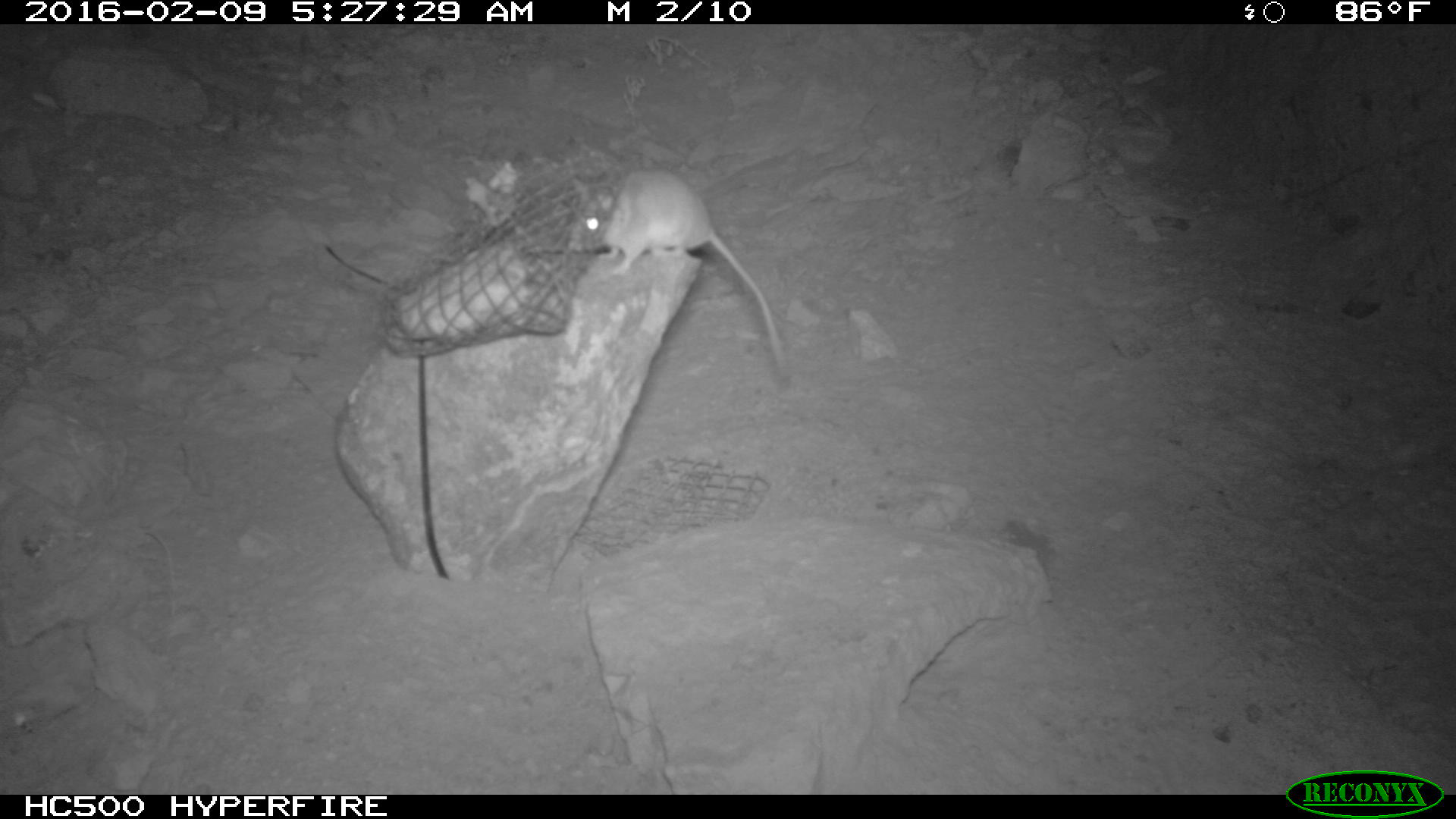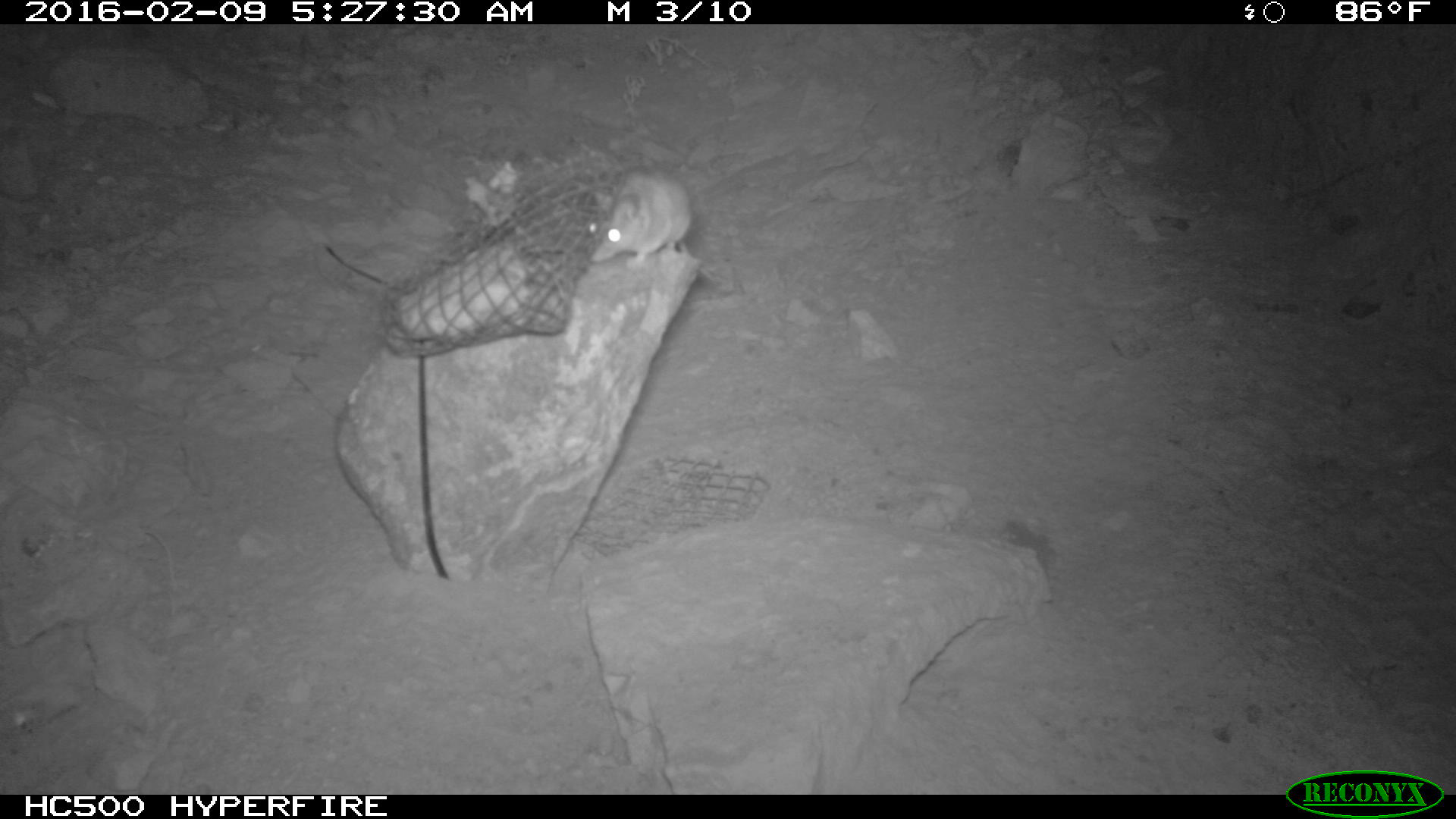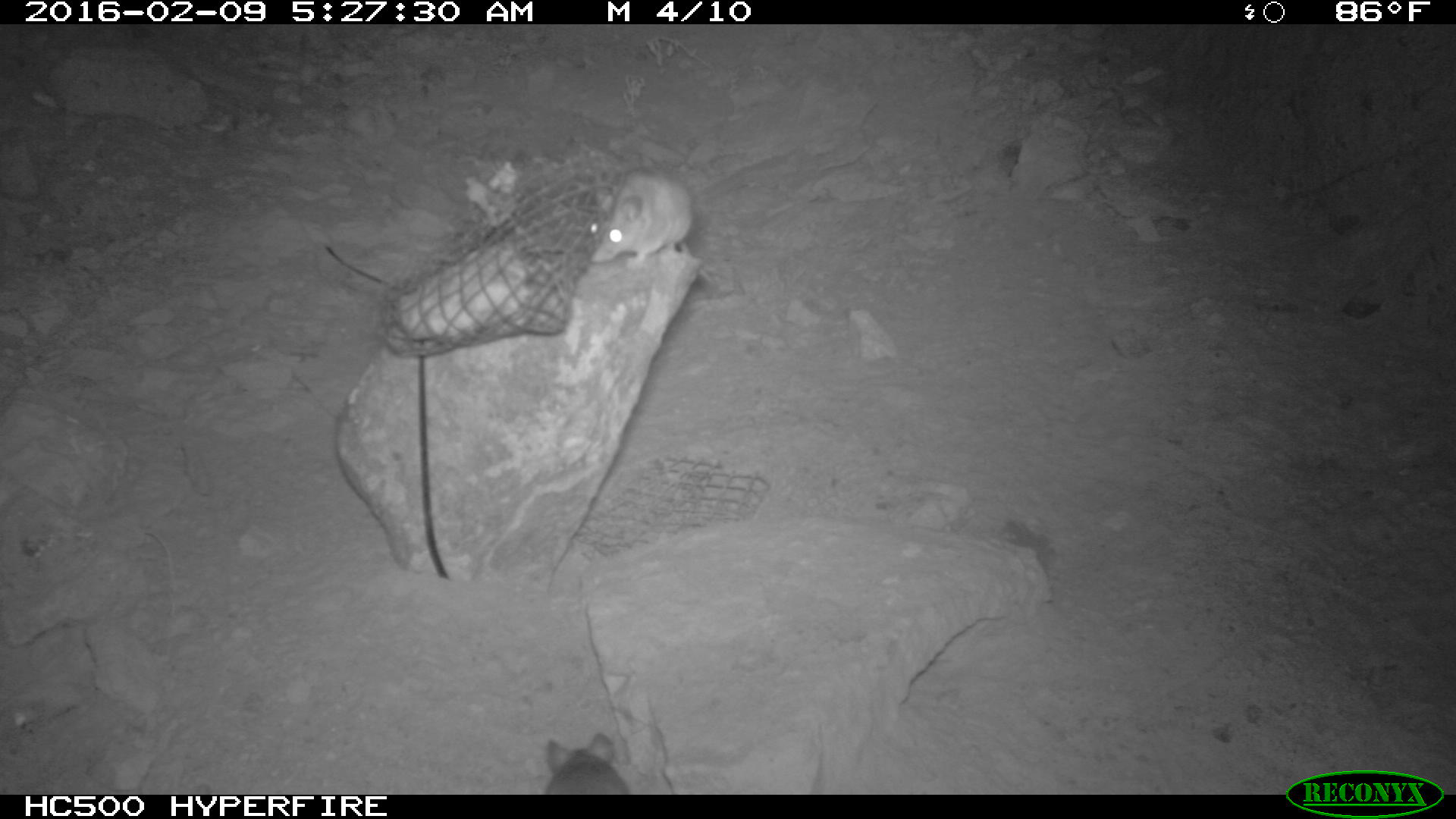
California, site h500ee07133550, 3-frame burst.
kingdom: Animalia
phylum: Chordata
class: Mammalia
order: Rodentia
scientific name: Rodentia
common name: rodent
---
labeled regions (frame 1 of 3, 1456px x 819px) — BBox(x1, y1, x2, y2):
rodent: BBox(563, 168, 789, 379)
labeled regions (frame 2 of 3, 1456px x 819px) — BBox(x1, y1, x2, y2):
rodent: BBox(587, 164, 695, 268)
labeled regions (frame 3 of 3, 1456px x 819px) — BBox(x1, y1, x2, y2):
rodent: BBox(585, 171, 714, 282); BBox(538, 732, 631, 793)